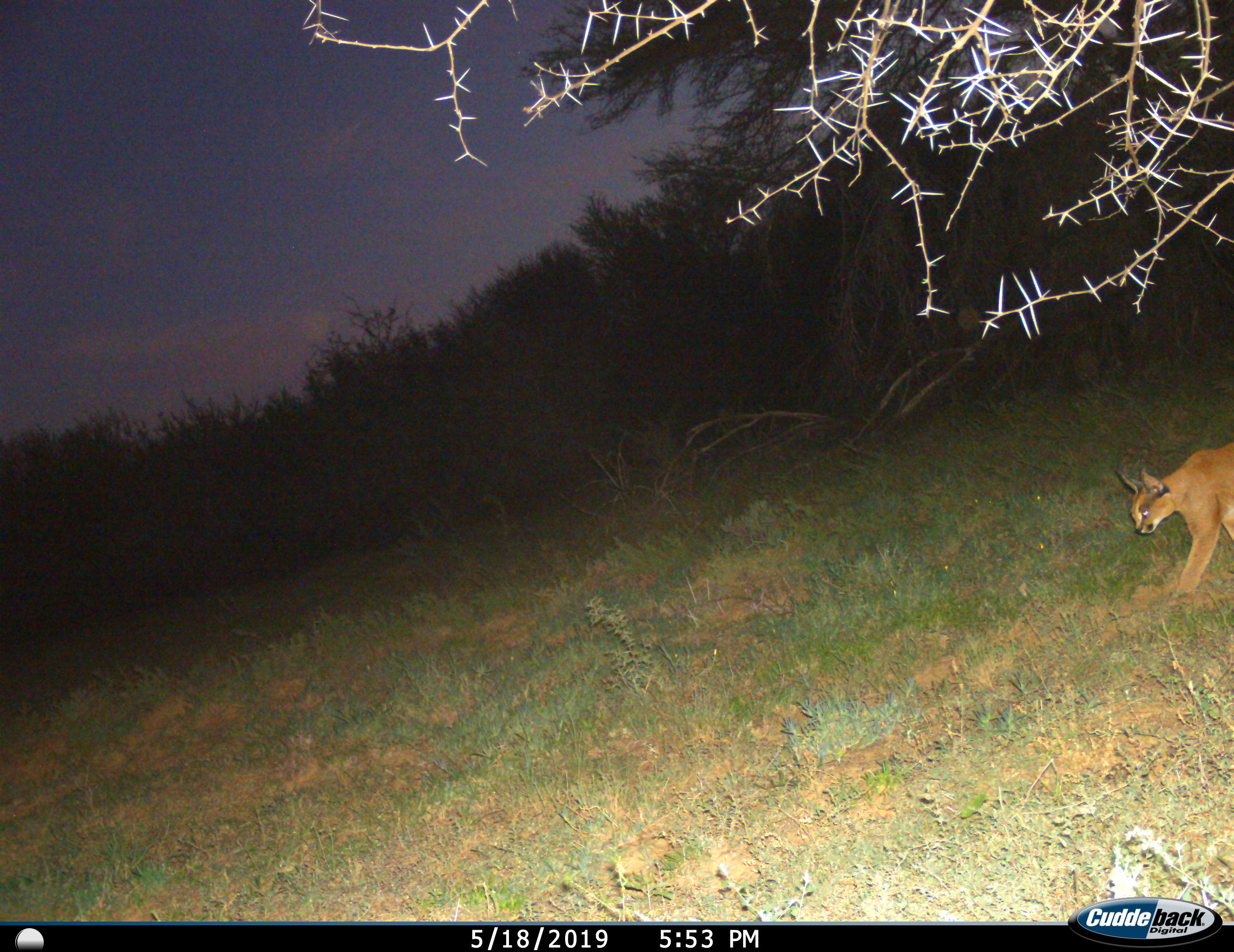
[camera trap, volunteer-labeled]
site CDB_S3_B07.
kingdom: Animalia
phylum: Chordata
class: Mammalia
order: Carnivora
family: Felidae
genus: Caracal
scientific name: Caracal caracal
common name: caracal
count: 1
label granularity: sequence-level